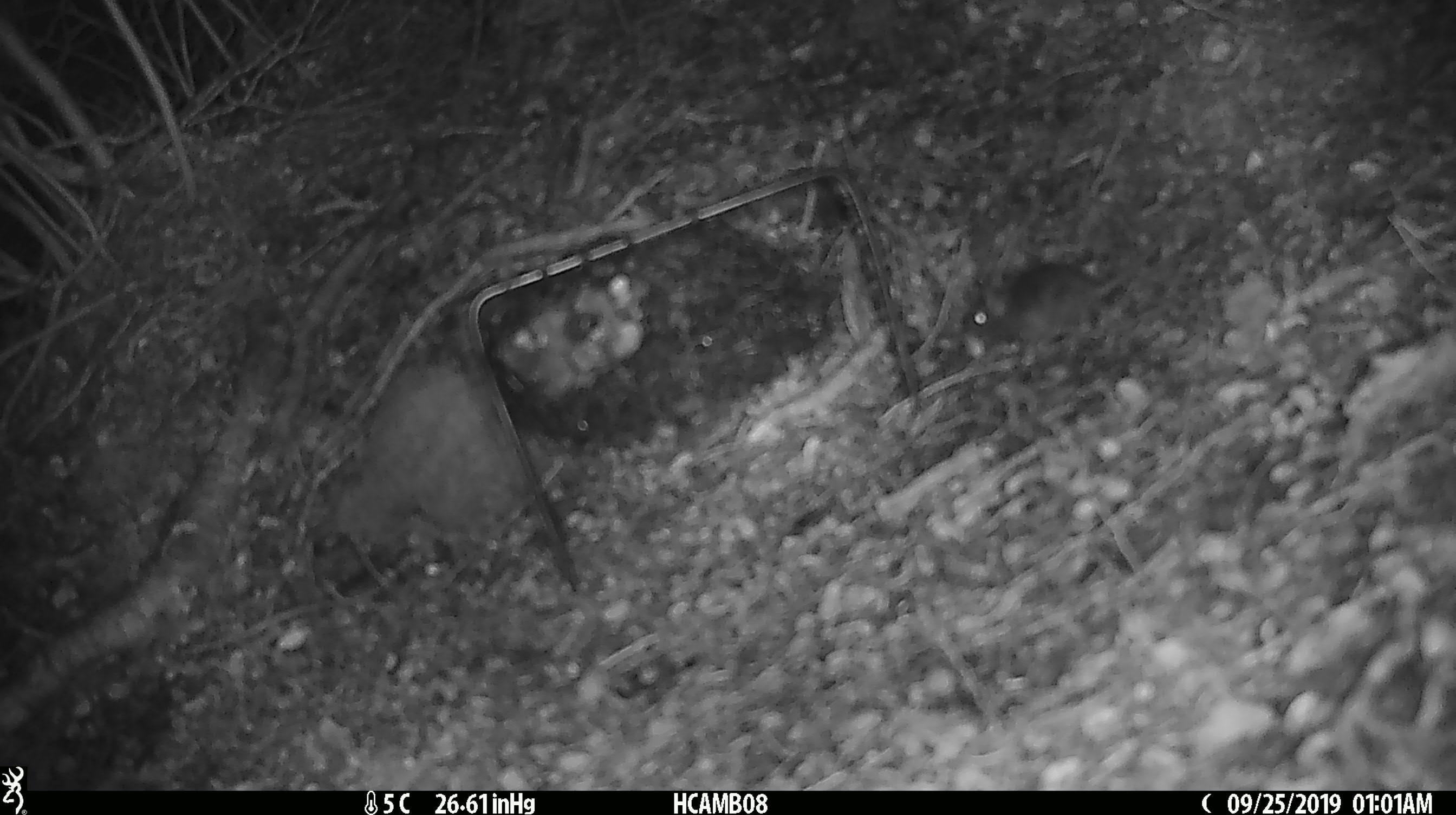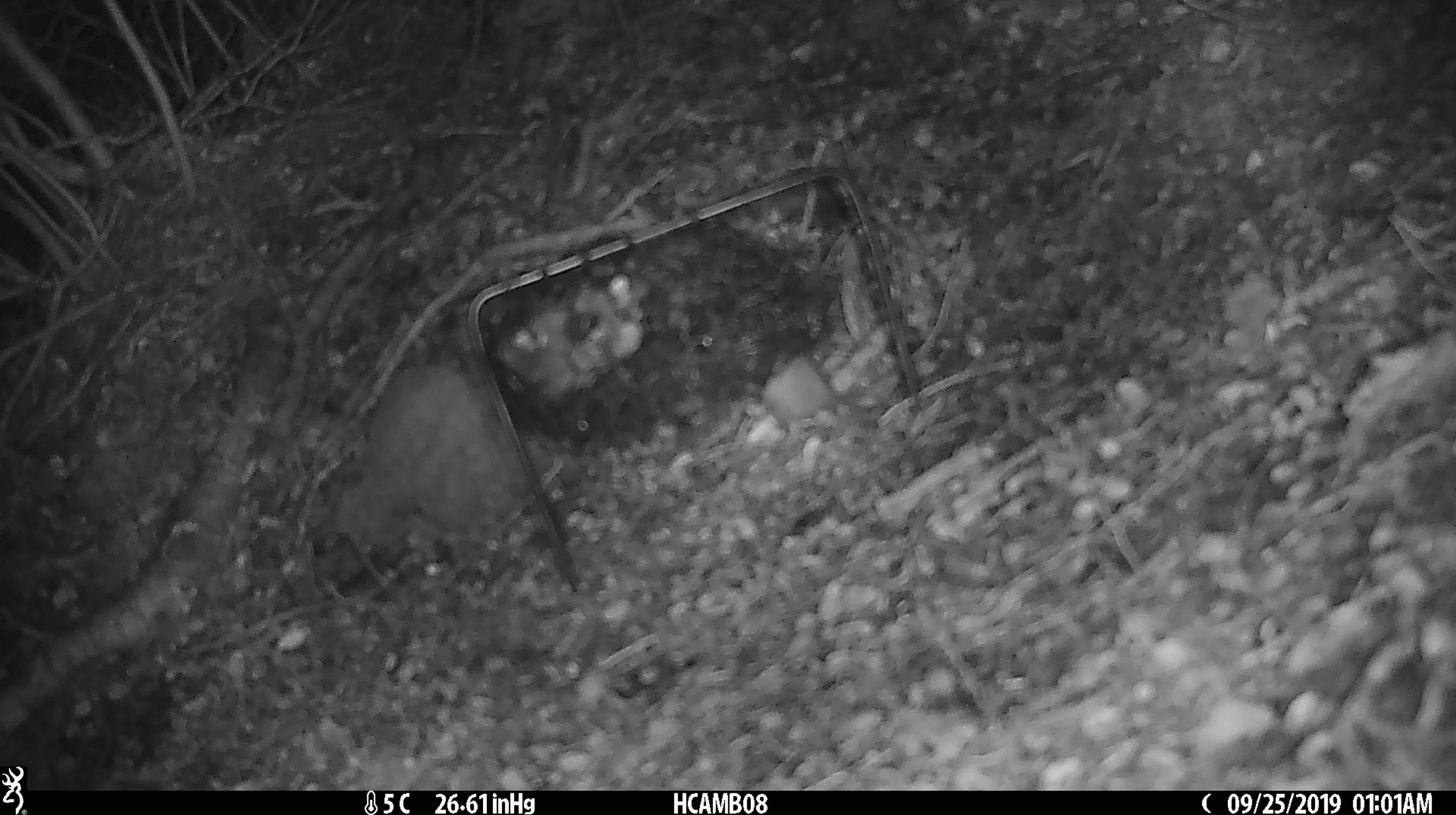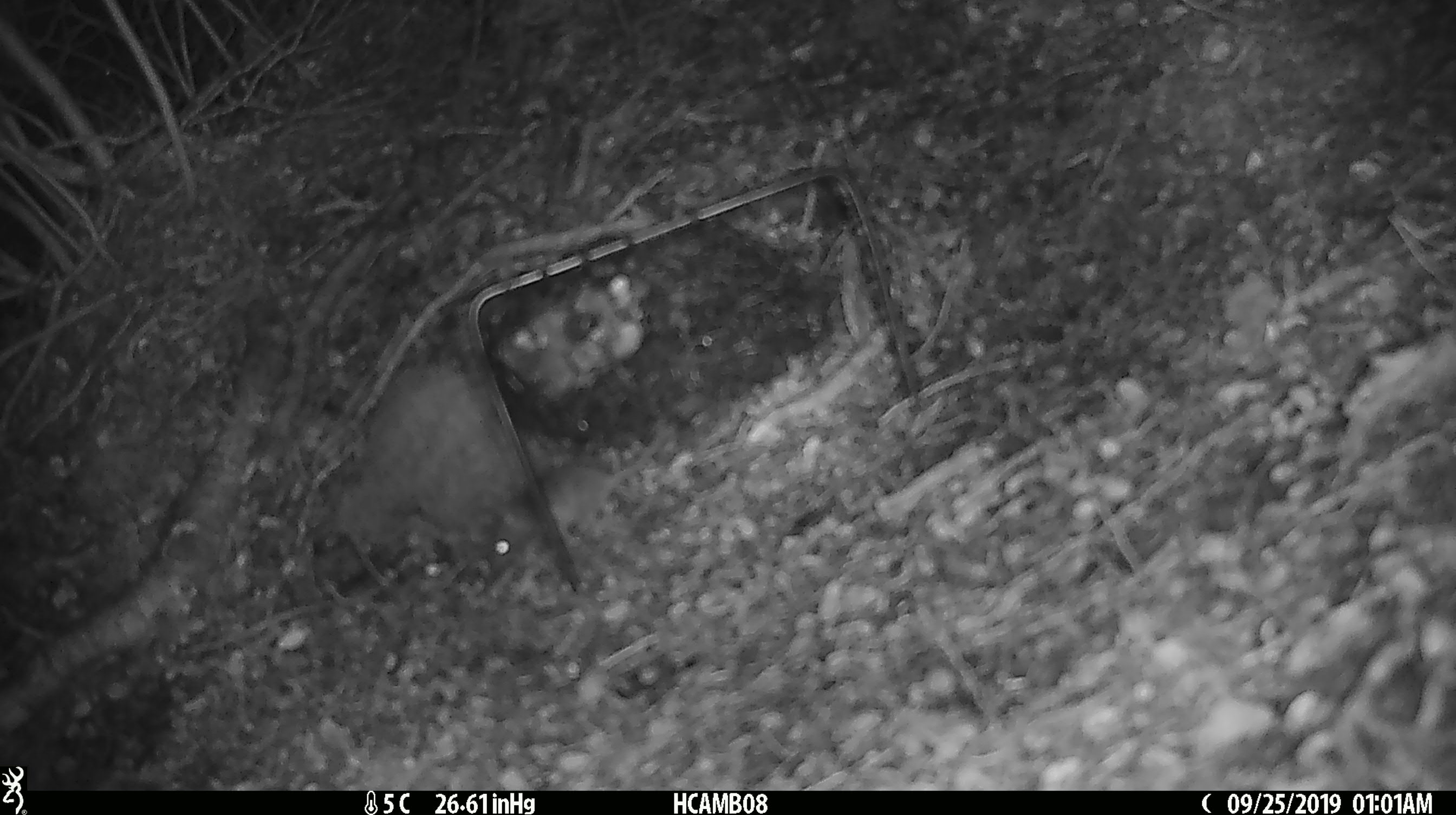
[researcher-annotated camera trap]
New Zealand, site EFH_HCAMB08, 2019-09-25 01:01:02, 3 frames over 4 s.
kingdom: Animalia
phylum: Chordata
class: Mammalia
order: Rodentia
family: Muridae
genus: Mus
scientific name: Mus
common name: mouse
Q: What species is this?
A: Mouse (Mus).